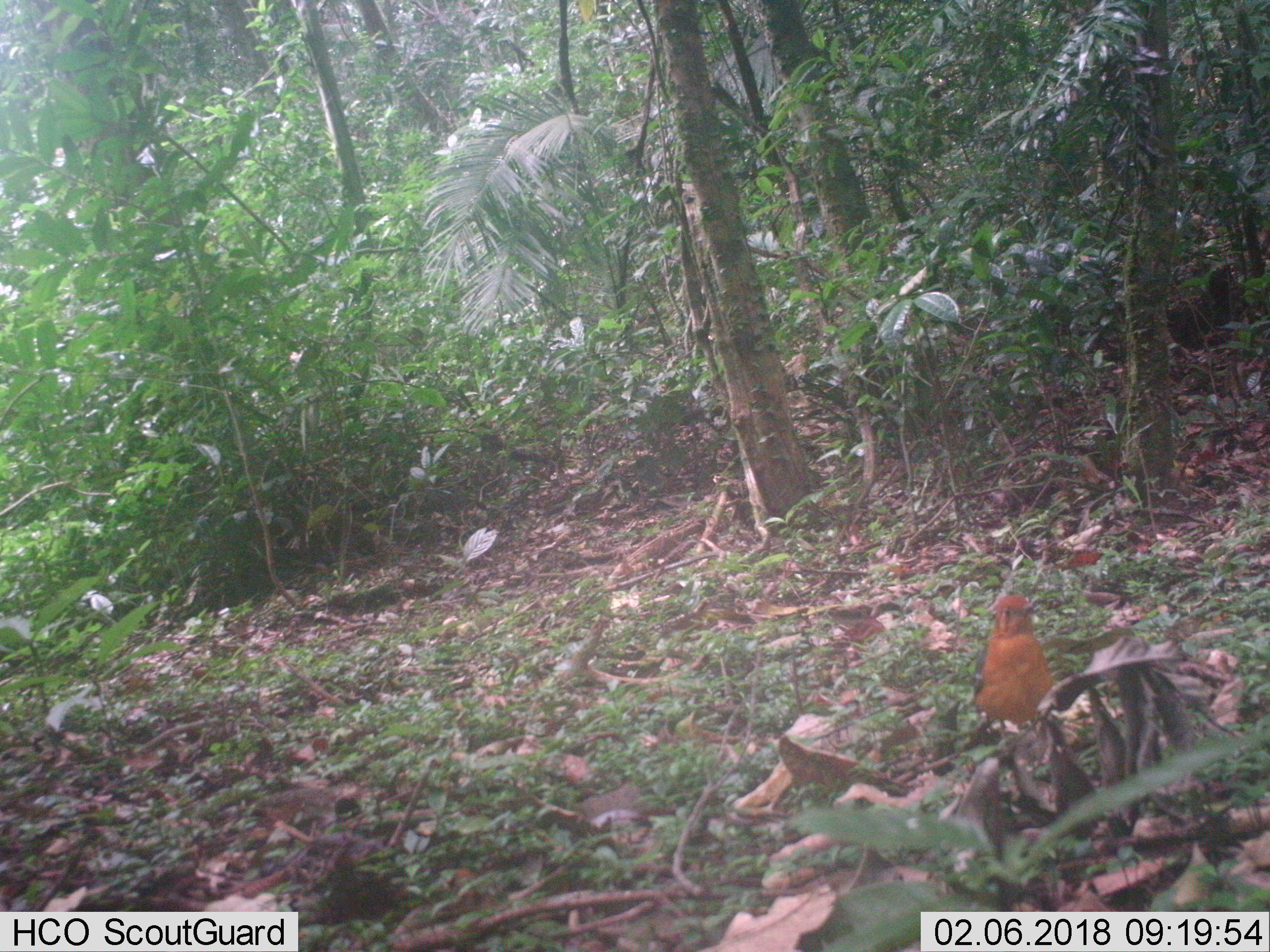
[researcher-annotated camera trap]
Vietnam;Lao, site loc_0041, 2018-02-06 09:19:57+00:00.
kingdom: Animalia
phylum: Chordata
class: Aves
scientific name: Aves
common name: bird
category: unidentified bird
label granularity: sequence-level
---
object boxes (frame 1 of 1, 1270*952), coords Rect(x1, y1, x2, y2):
unidentified bird: Rect(974, 592, 1054, 733)